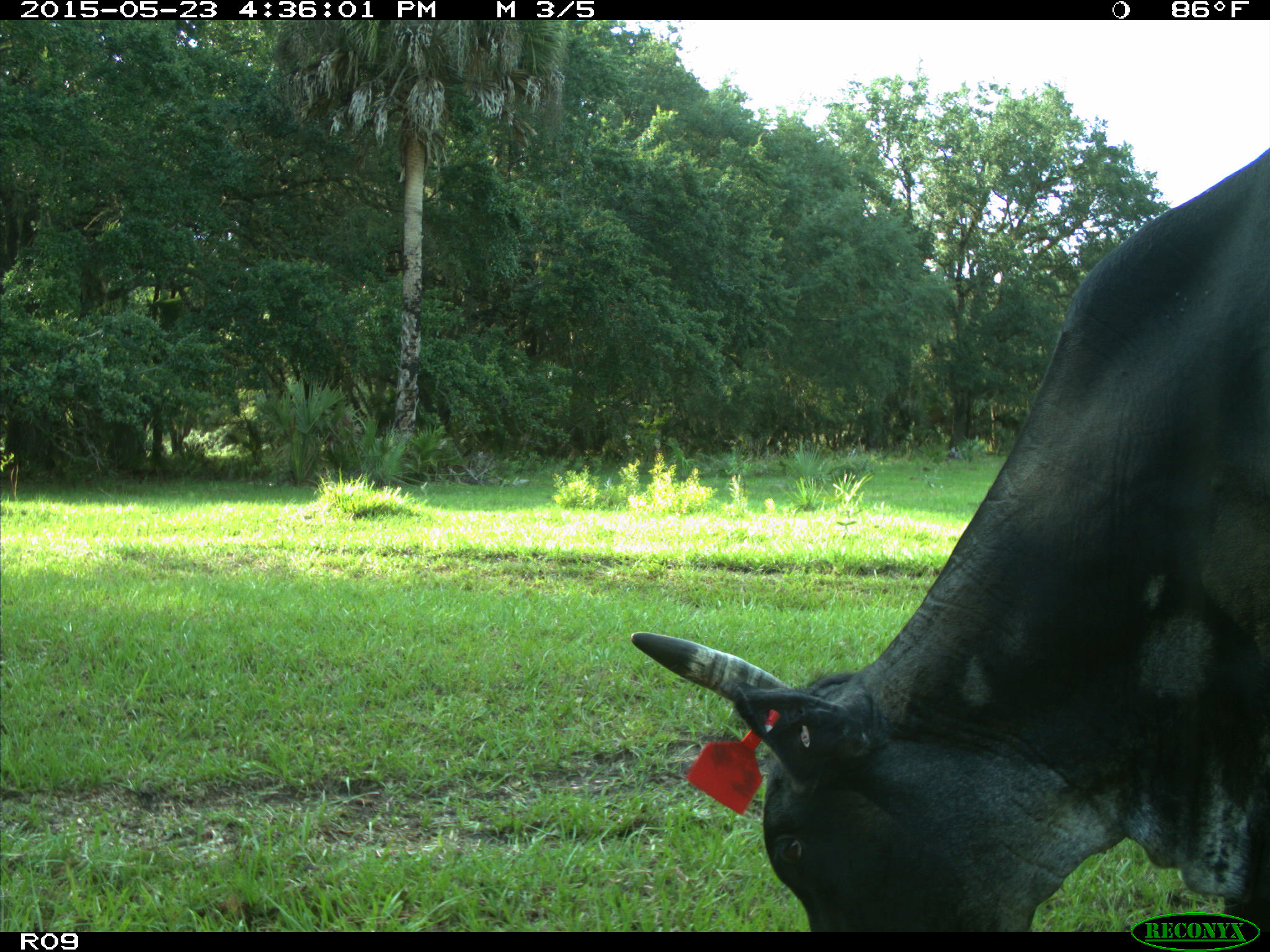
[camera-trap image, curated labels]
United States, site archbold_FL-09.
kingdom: Animalia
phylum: Chordata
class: Mammalia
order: Artiodactyla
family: Bovidae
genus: Bos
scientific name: Bos taurus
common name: domestic cow